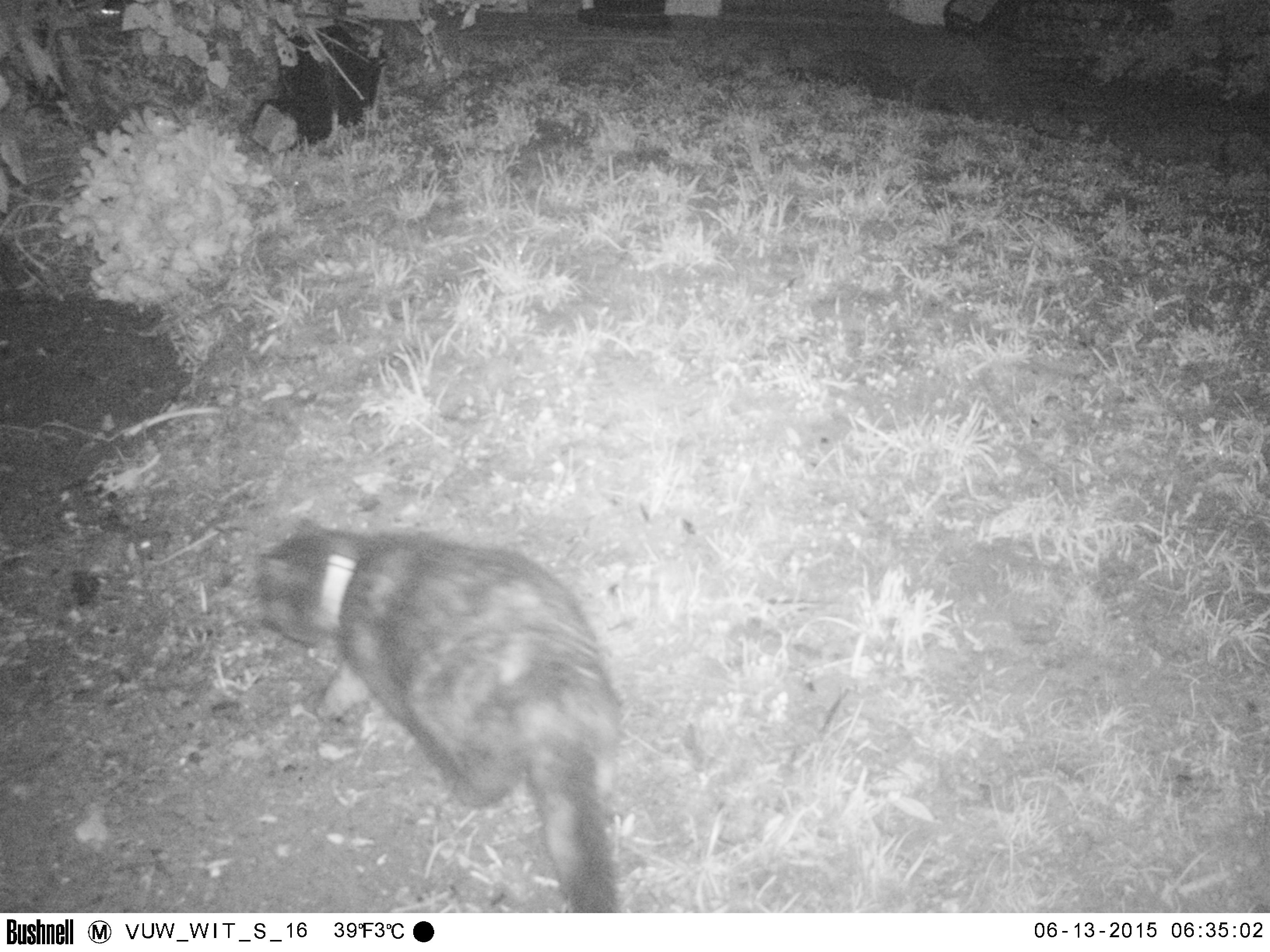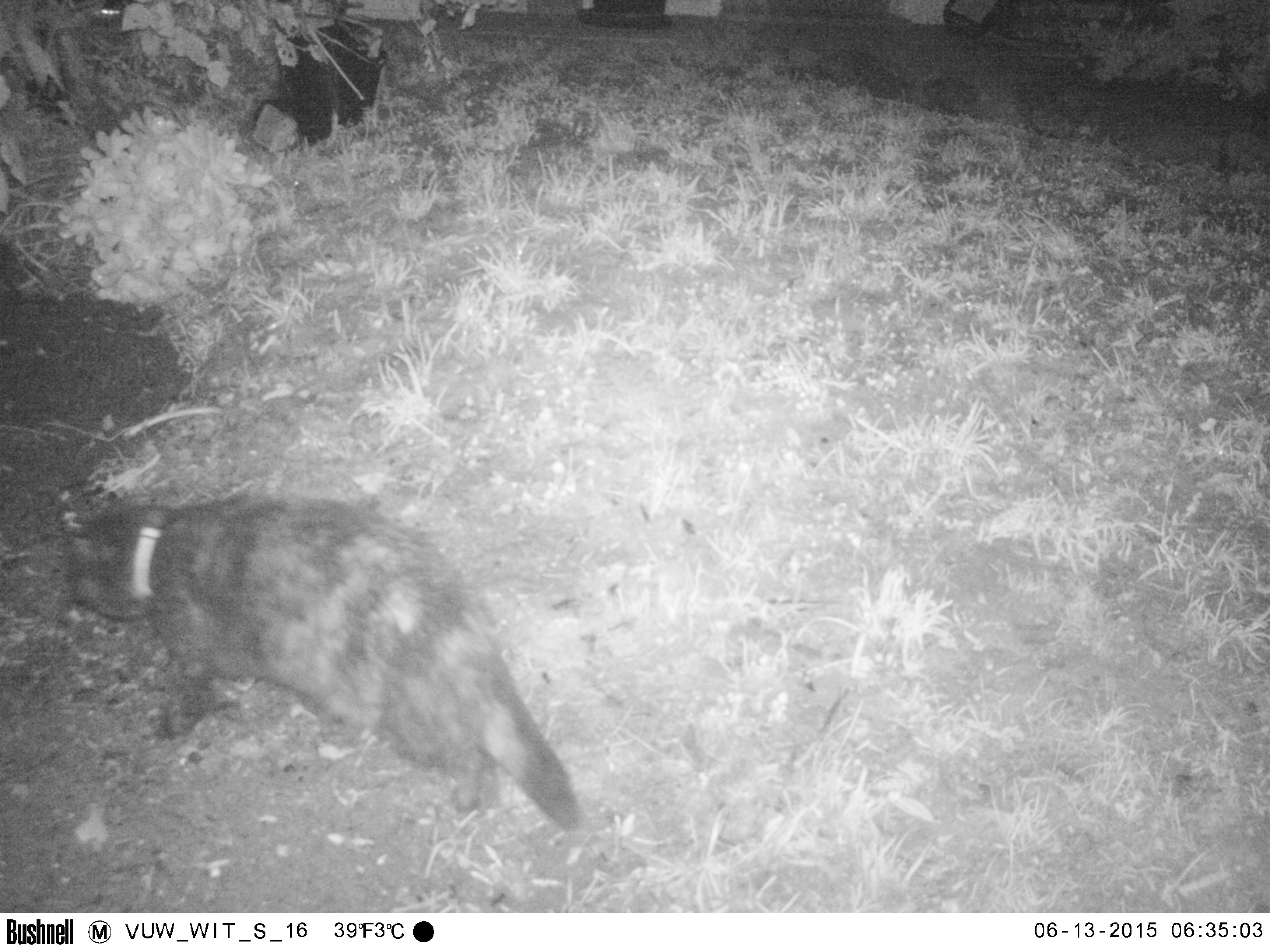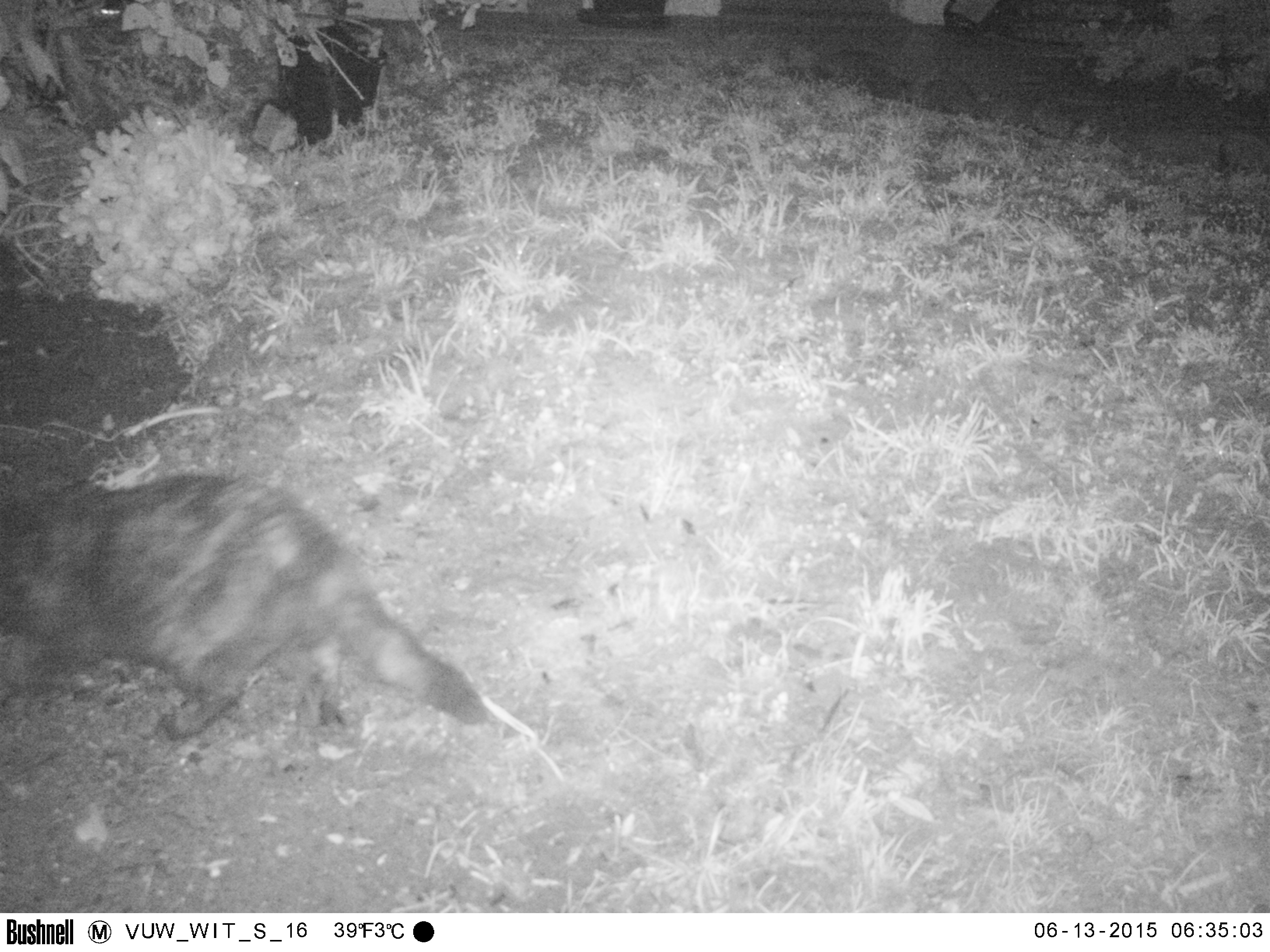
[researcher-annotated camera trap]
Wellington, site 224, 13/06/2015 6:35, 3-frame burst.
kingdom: Animalia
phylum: Chordata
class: Mammalia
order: Carnivora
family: Felidae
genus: Felis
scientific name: Felis catus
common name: cat